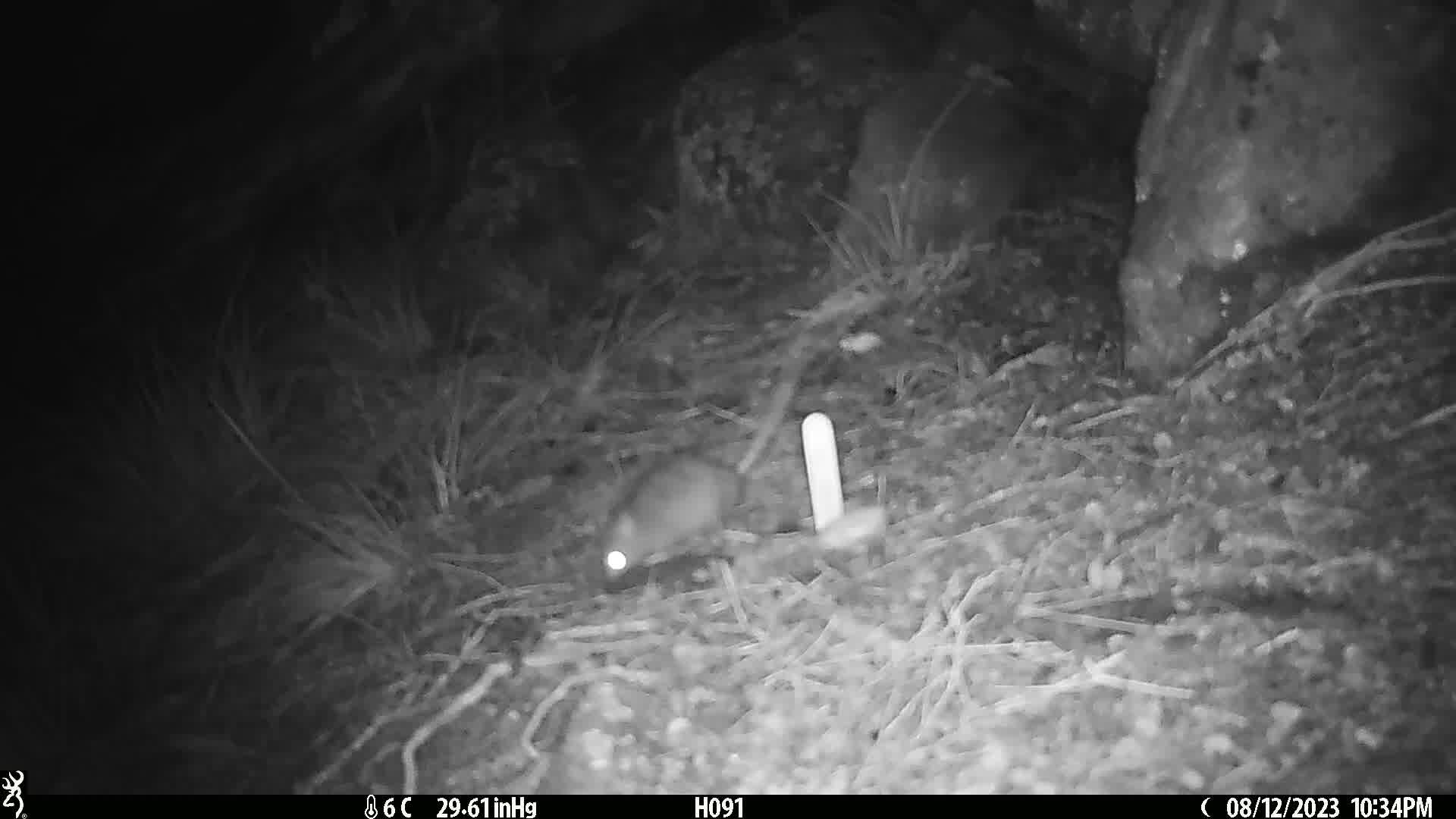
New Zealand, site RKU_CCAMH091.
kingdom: Animalia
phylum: Chordata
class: Mammalia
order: Rodentia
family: Muridae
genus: Rattus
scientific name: Rattus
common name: rat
Rat (Rattus).